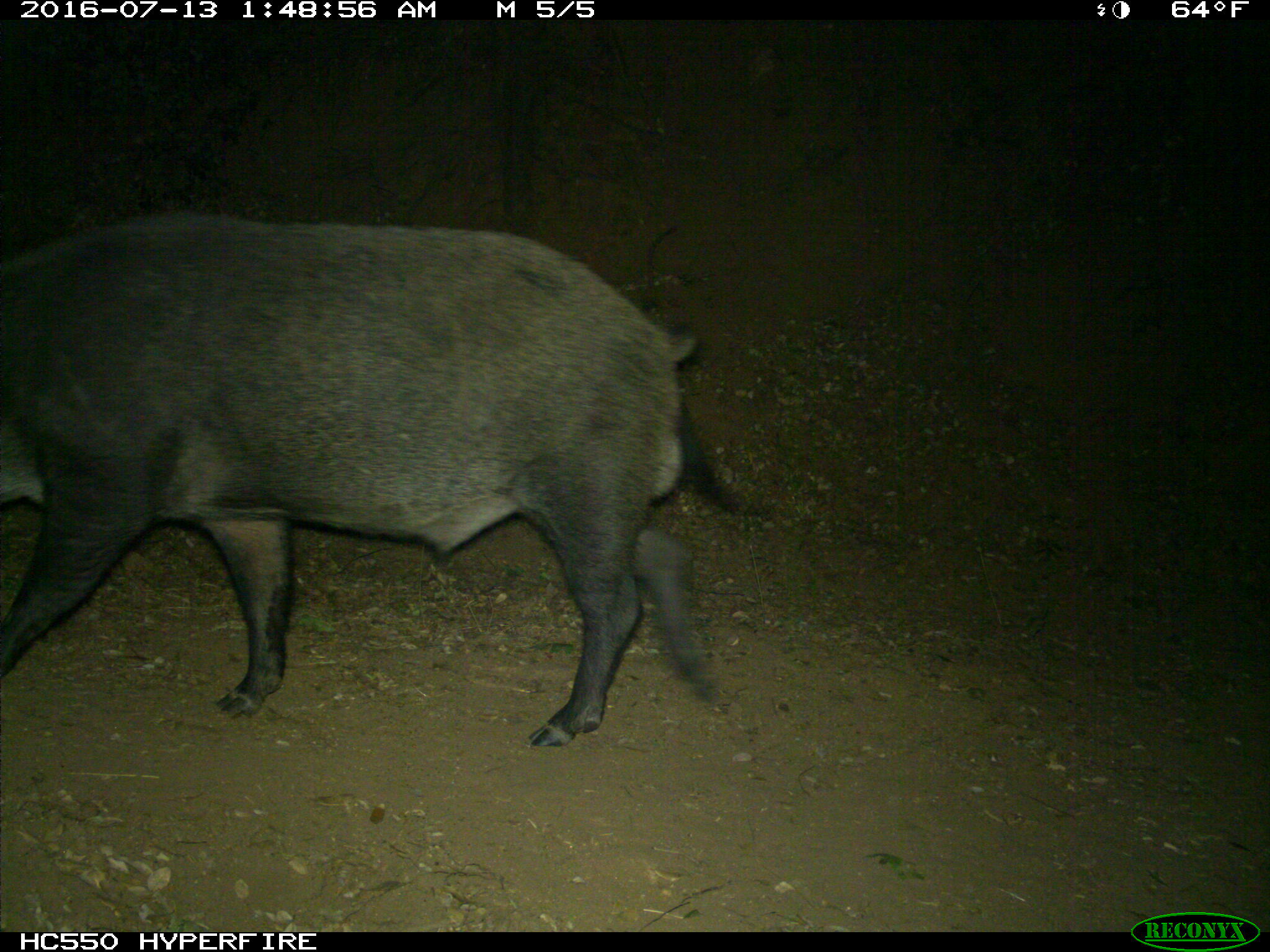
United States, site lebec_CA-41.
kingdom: Animalia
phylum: Chordata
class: Mammalia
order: Artiodactyla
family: Suidae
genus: Sus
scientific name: Sus scrofa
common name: wild boar